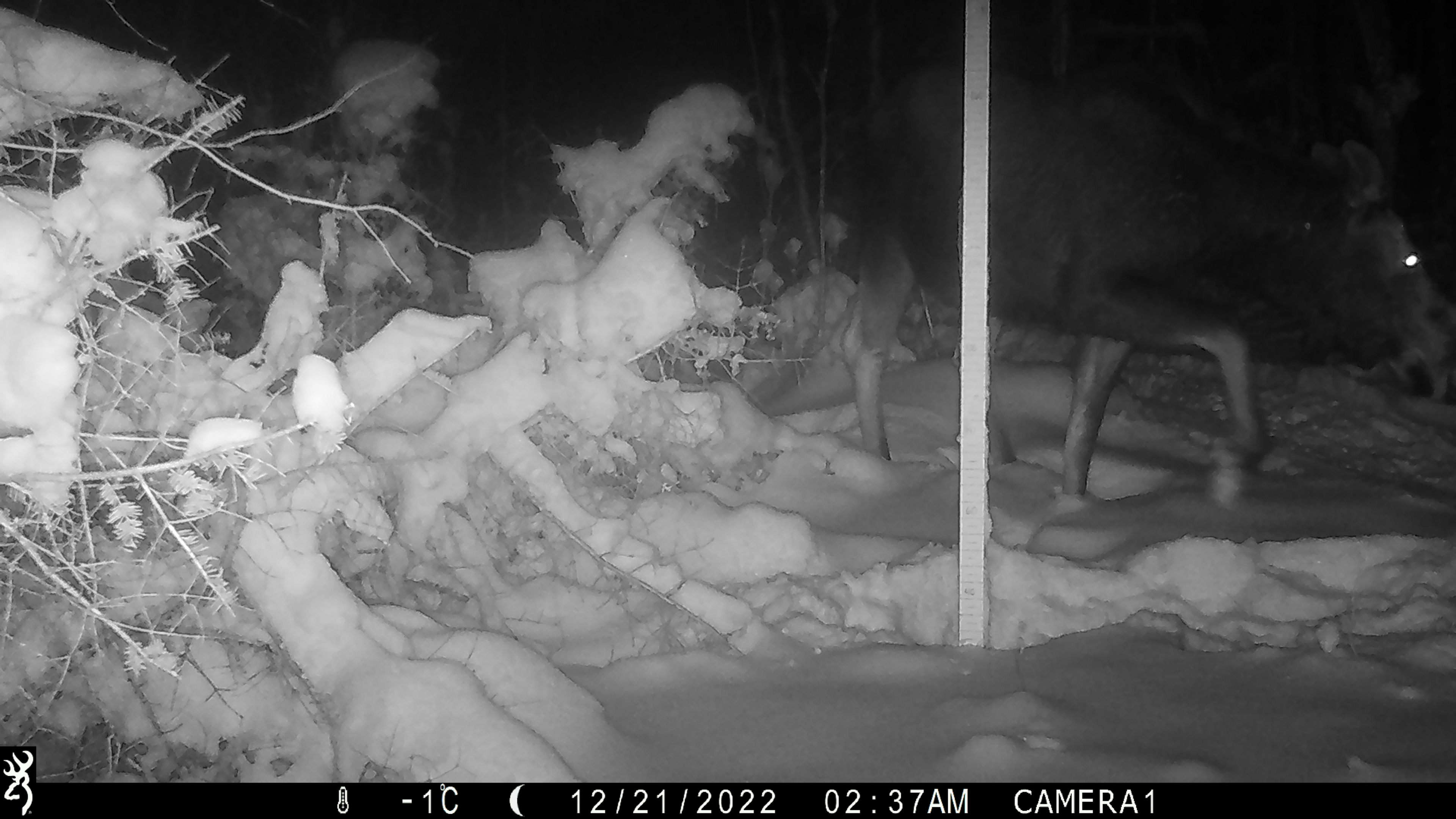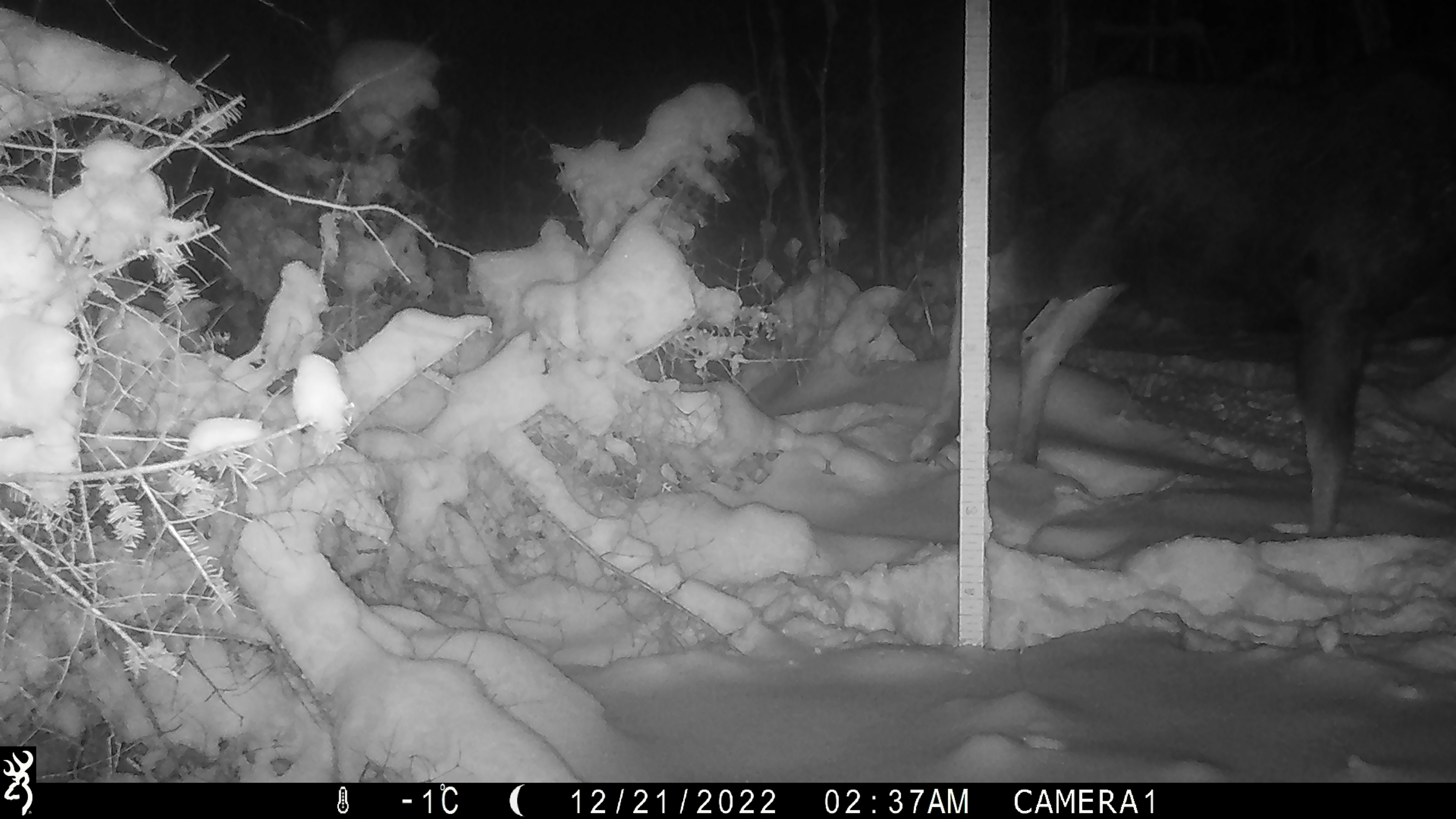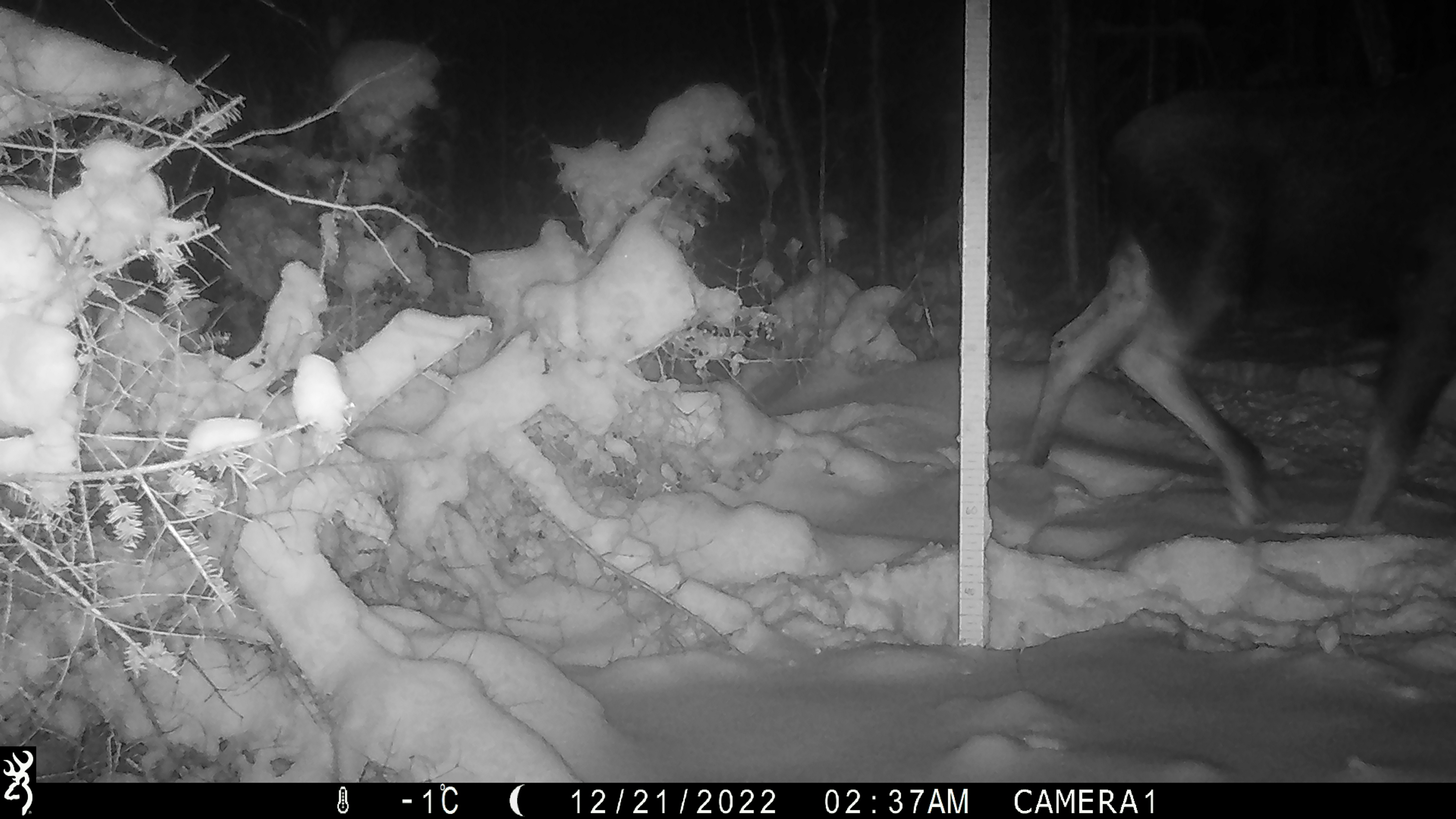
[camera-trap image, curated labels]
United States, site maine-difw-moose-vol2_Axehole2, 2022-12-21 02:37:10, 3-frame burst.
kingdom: Animalia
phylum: Chordata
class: Mammalia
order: Artiodactyla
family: Cervidae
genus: Alces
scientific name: Alces alces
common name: moose